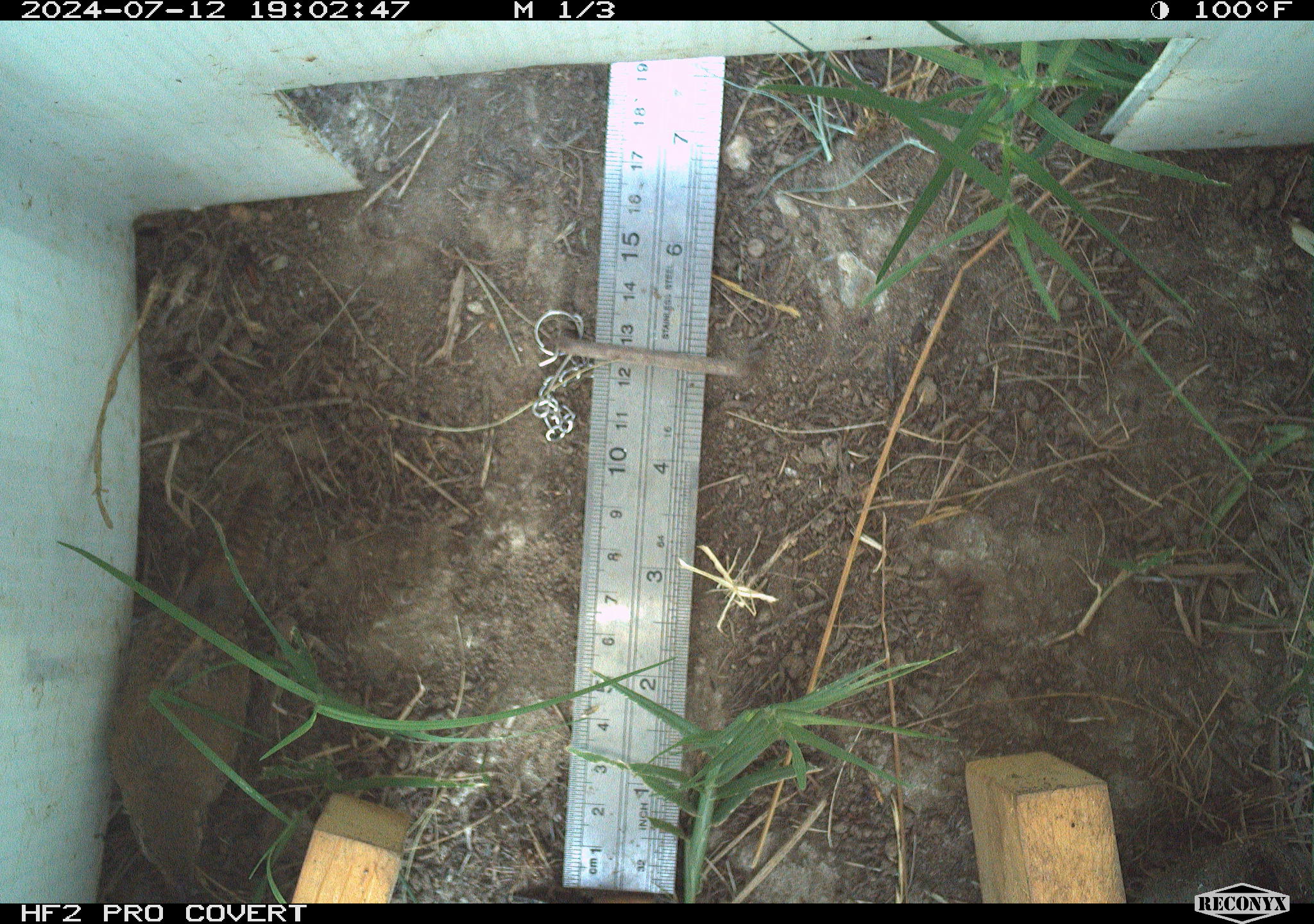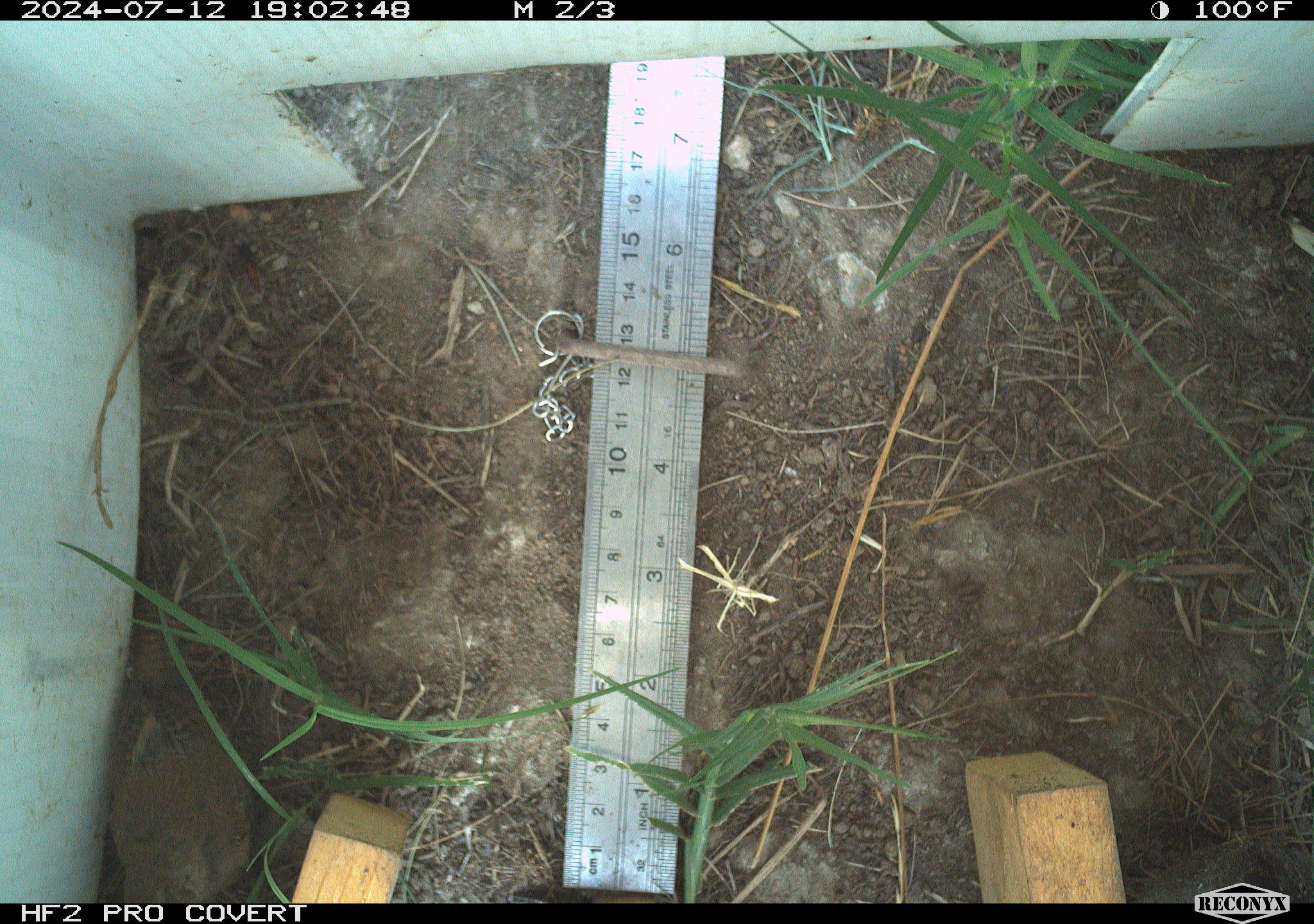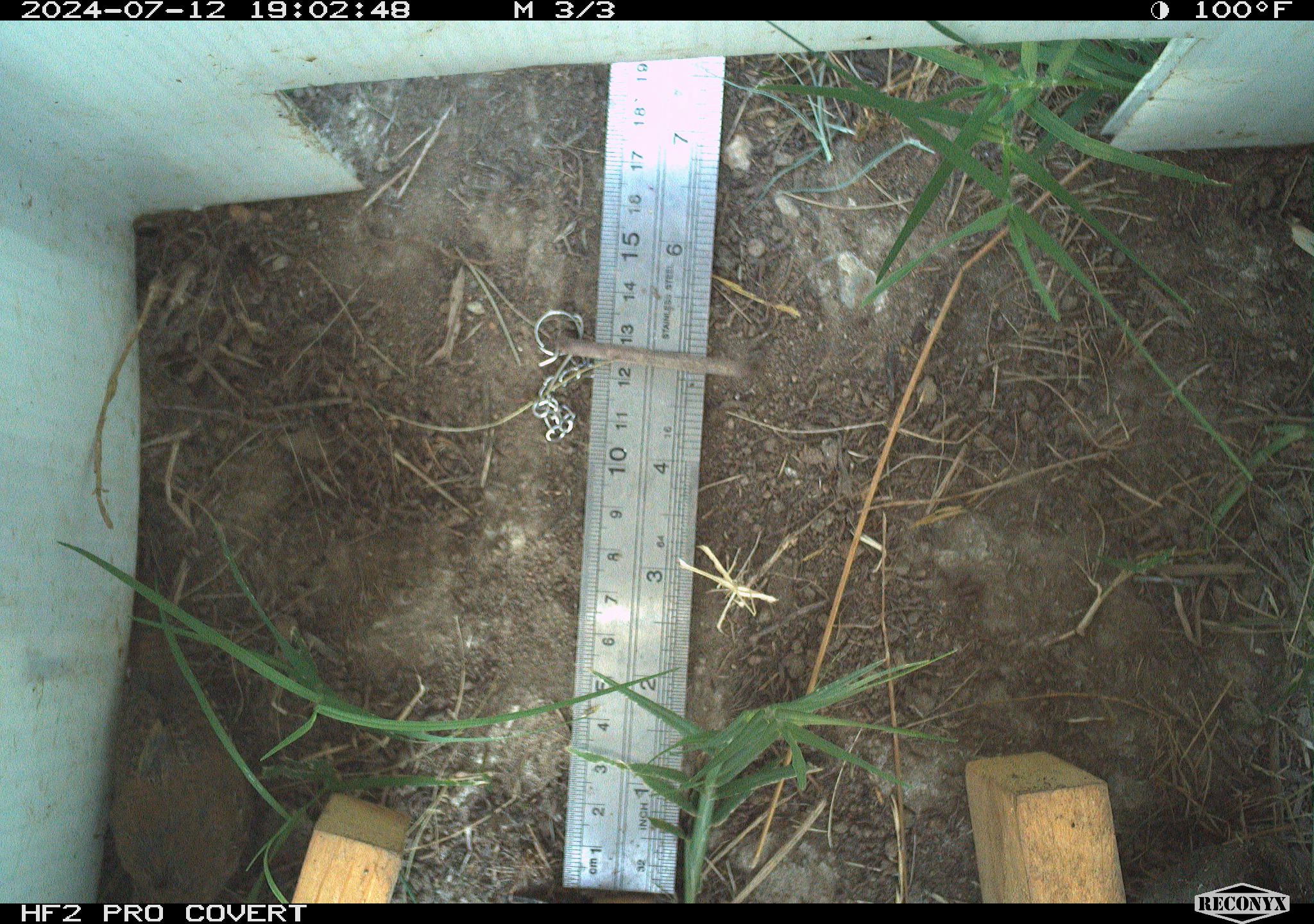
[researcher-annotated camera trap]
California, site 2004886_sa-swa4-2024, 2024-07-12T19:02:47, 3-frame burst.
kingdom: Animalia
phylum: Chordata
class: Aves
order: Passeriformes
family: Troglodytidae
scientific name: Troglodytidae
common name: wren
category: troglodytidae family